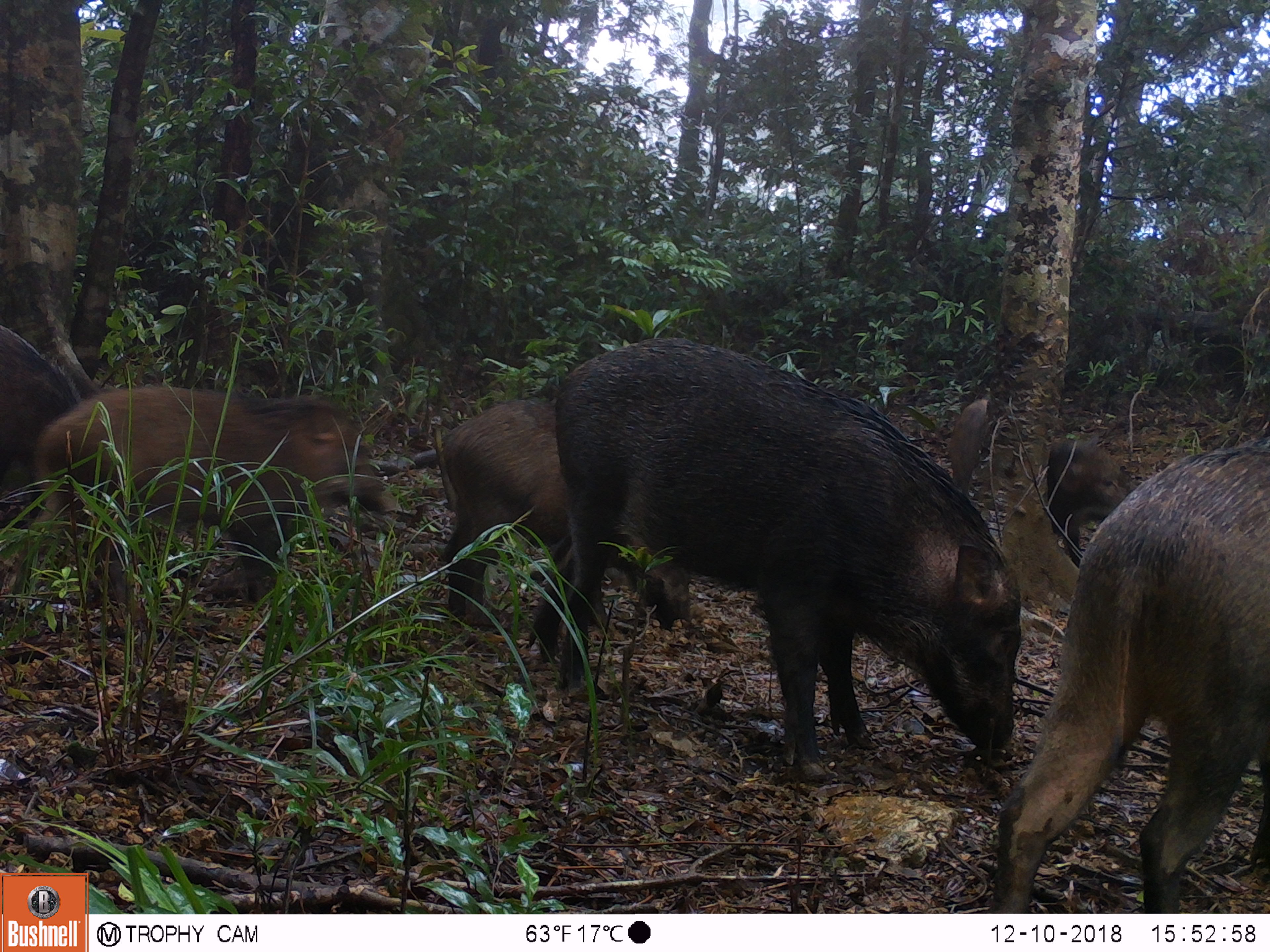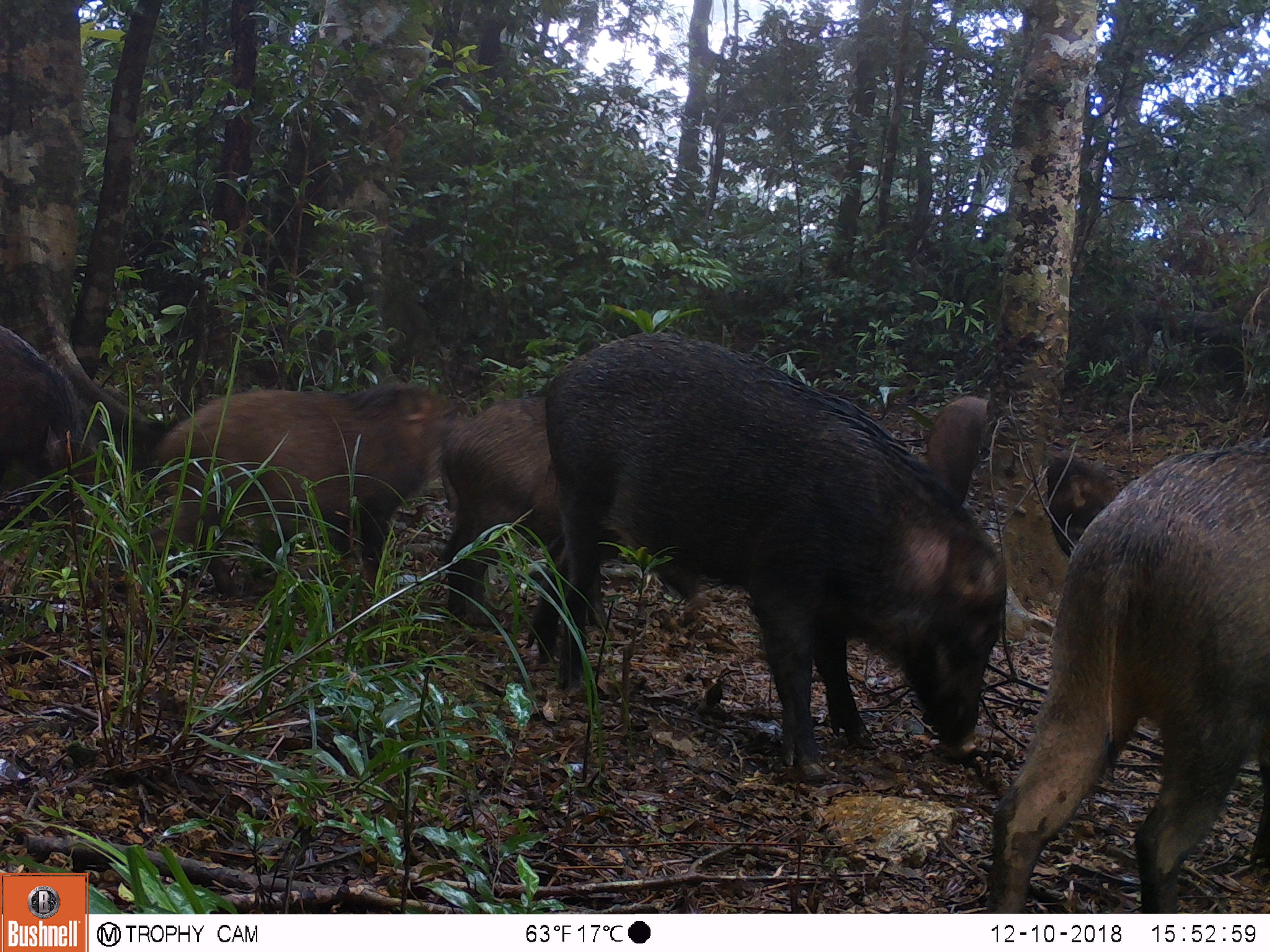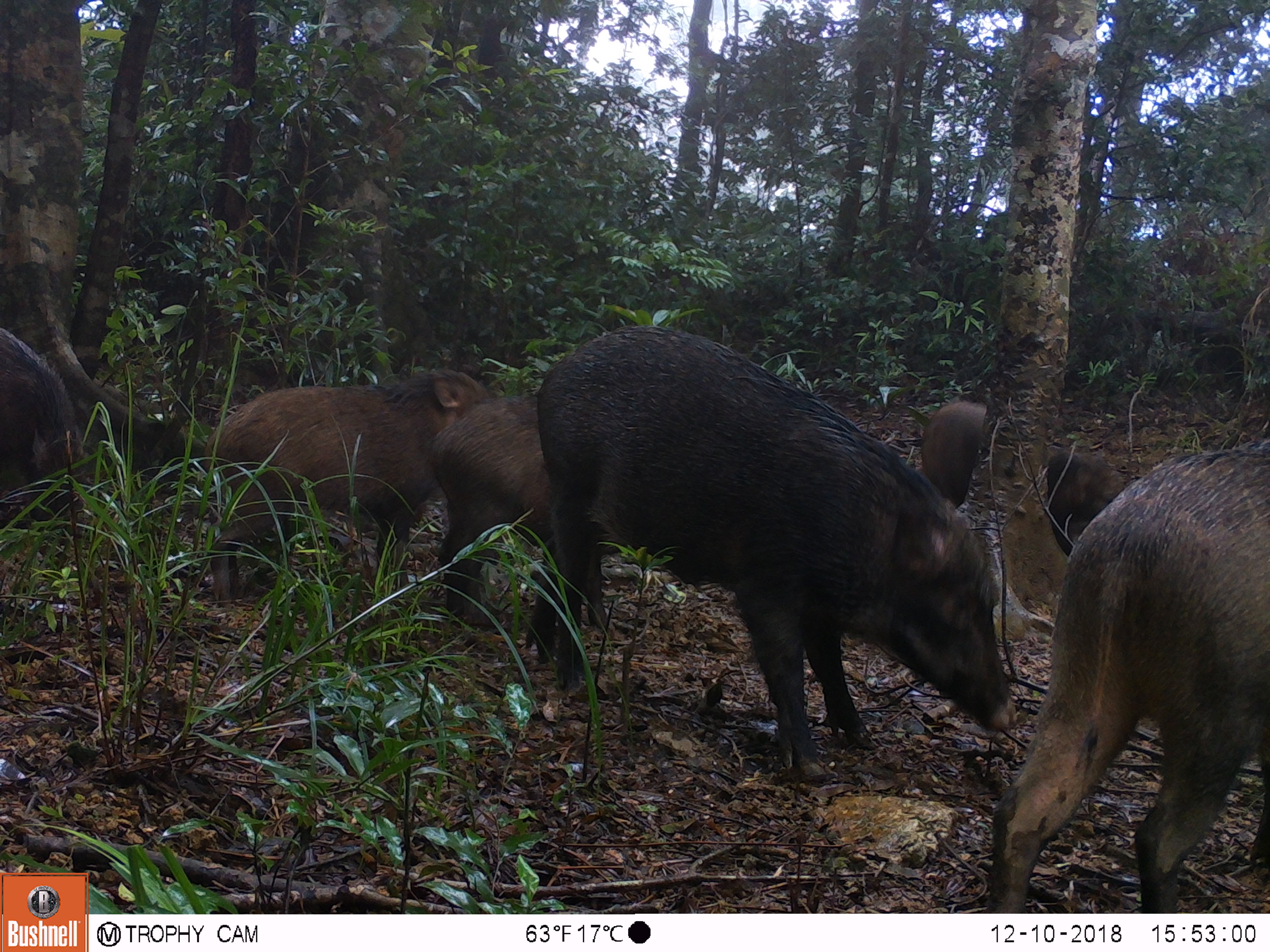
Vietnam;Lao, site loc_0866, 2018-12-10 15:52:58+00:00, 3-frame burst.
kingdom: Animalia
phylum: Chordata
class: Mammalia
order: Artiodactyla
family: Suidae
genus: Sus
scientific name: Sus scrofa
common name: eurasian wild pig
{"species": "eurasian wild pig (Sus scrofa)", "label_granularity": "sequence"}